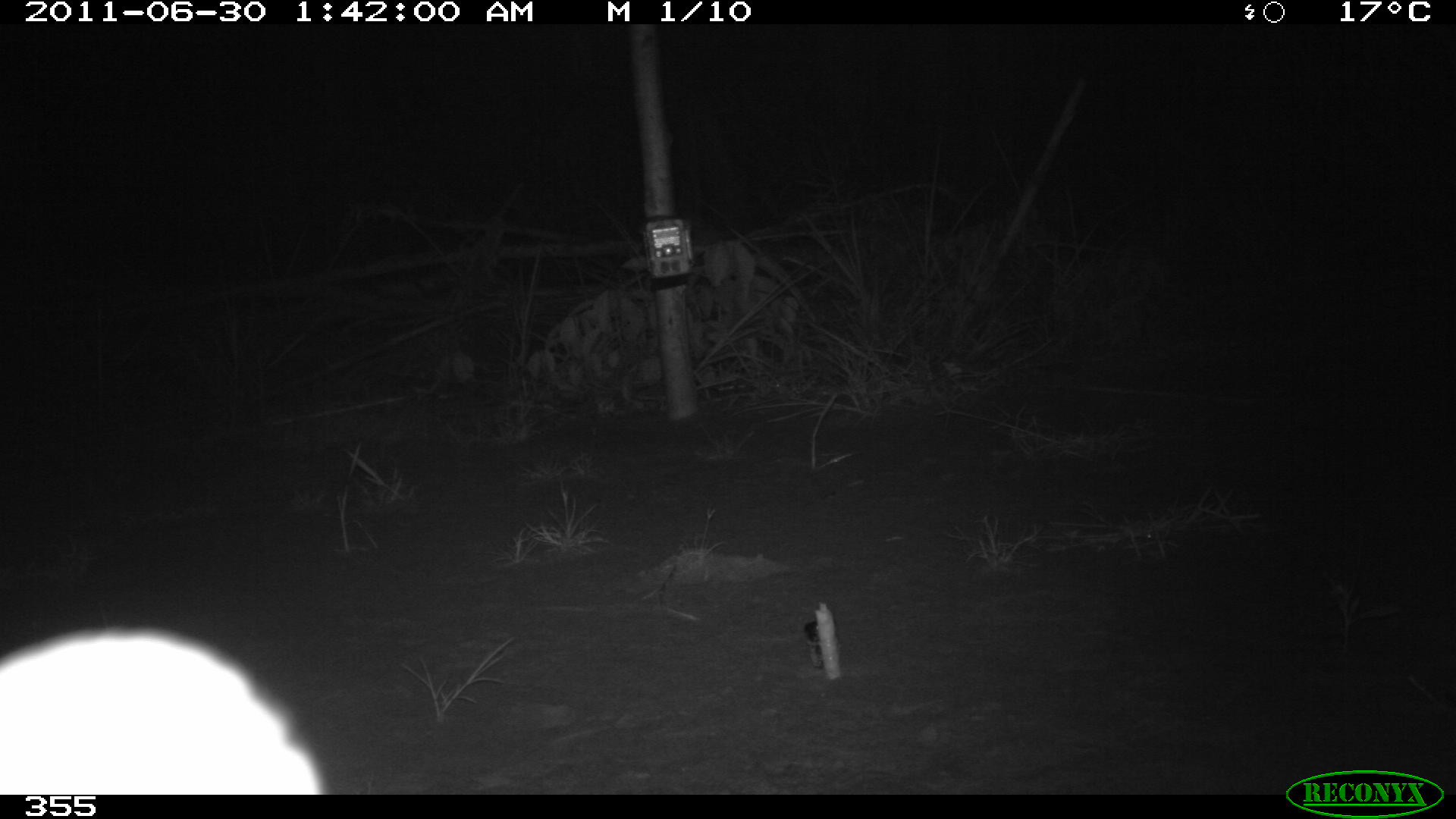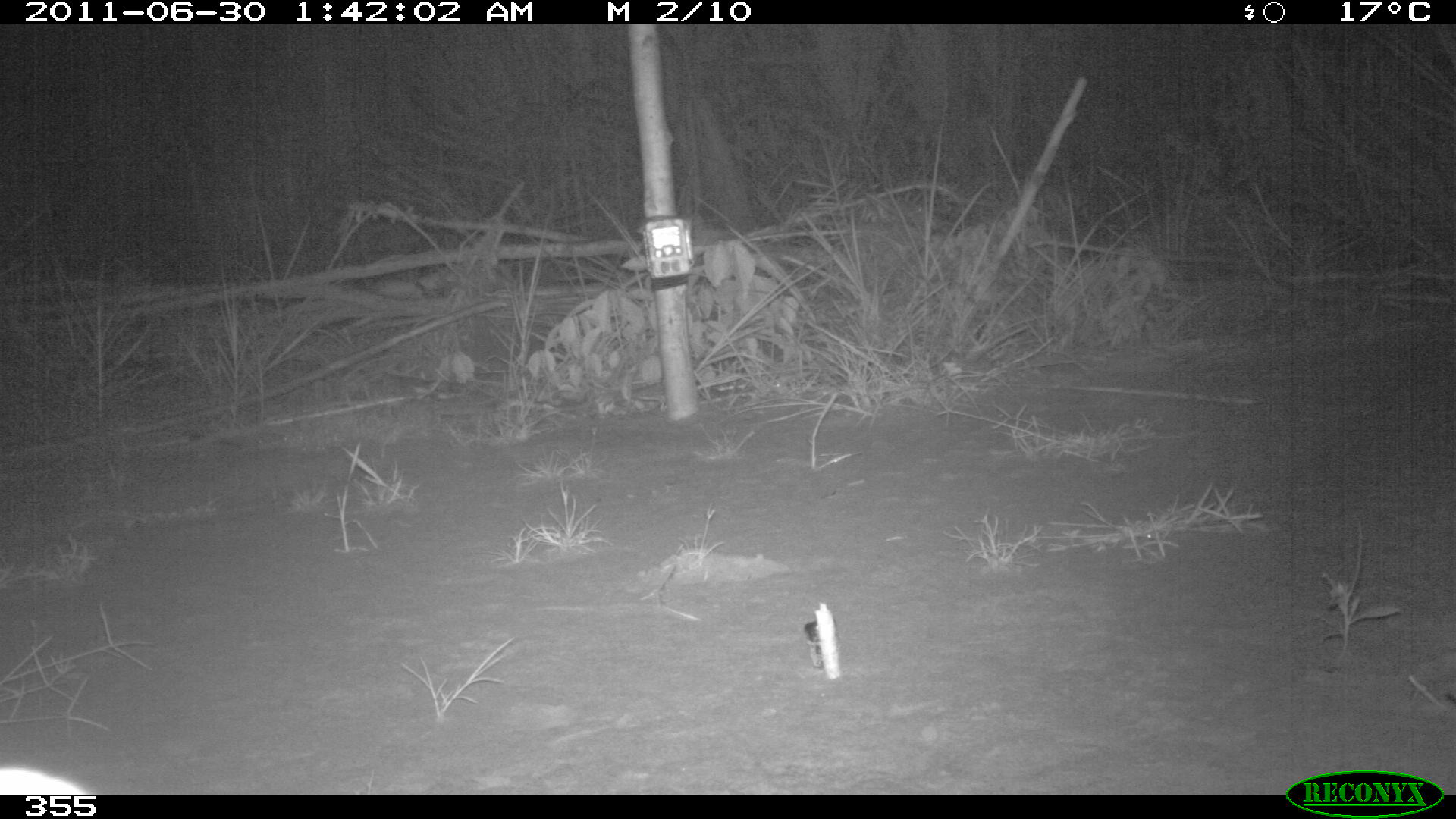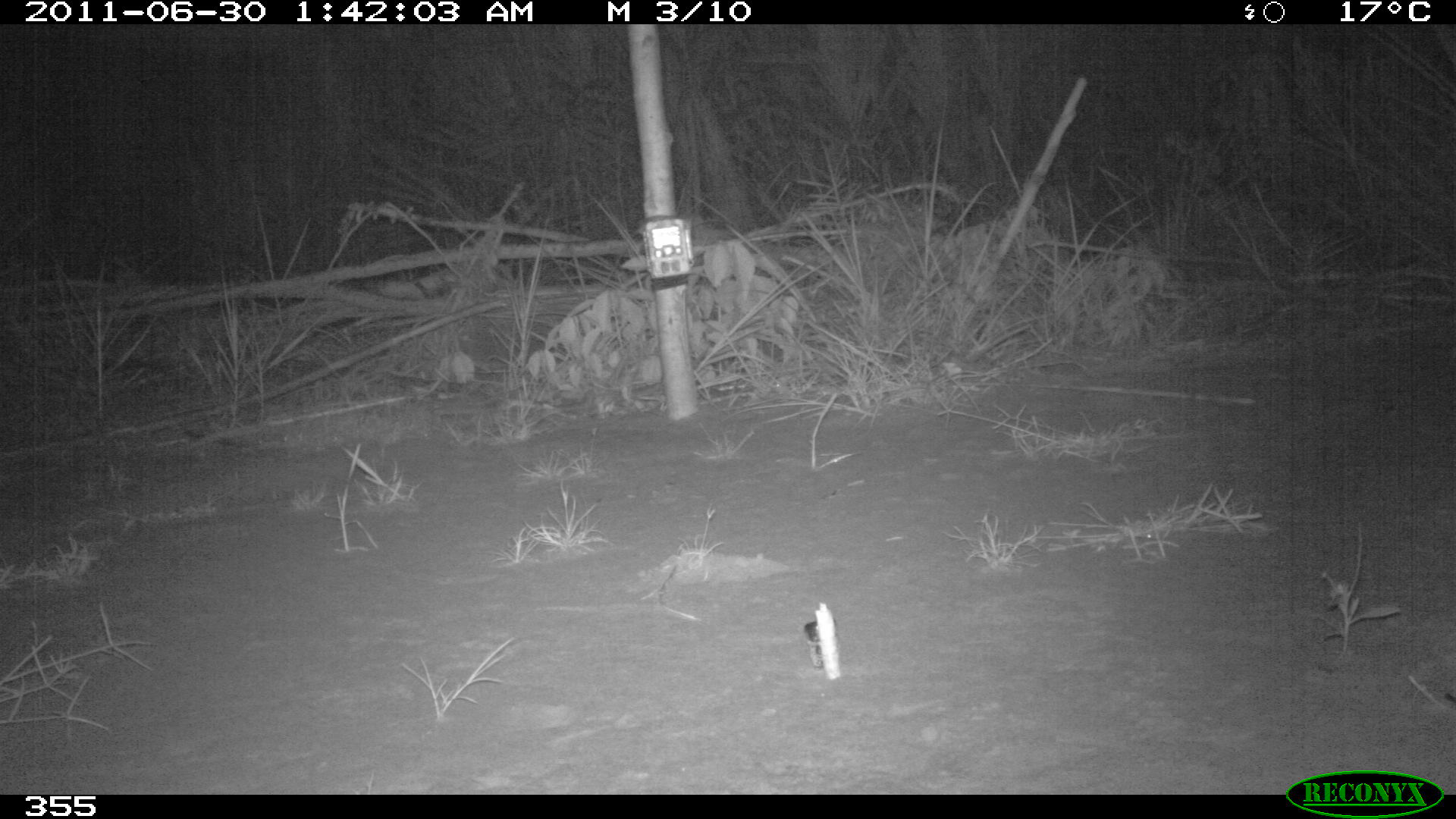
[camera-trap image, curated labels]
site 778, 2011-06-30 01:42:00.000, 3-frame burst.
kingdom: Animalia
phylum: Chordata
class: Mammalia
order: Carnivora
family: Felidae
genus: Leopardus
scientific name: Leopardus pardalis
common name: ocelot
Leopardus pardalis (ocelot).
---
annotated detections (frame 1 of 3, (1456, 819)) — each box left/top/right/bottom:
leopardus pardalis: 0/627/324/795